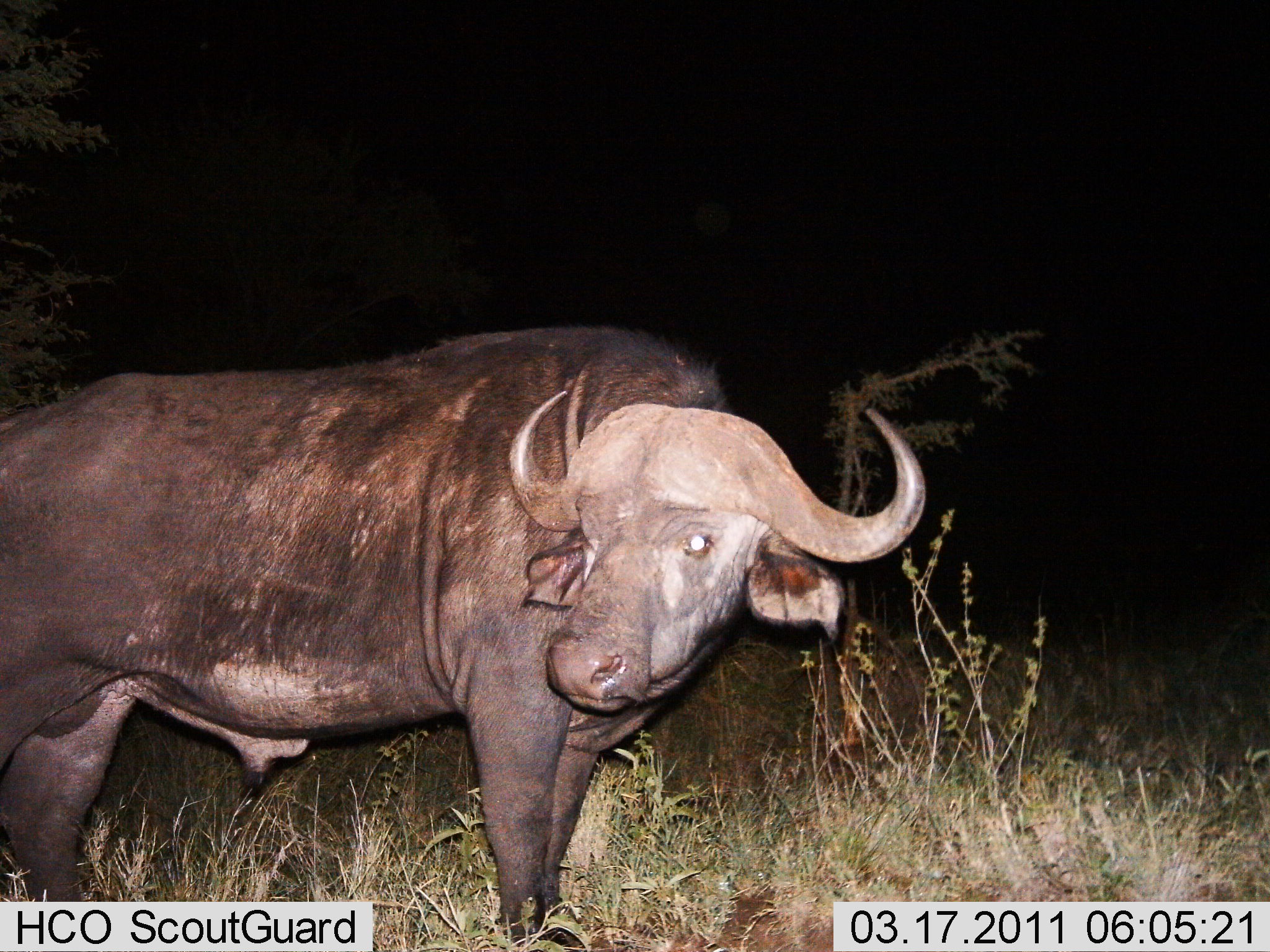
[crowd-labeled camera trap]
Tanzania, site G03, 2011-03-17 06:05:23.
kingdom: Animalia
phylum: Chordata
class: Mammalia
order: Artiodactyla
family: Bovidae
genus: Syncerus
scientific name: Syncerus caffer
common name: cape buffalo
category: buffalo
Buffalo (cape buffalo) (Syncerus caffer), count 1. Behavior (volunteer vote fractions): standing 100%, resting 0%, moving 0%, interacting 0%. Young present (vote fraction): 0%. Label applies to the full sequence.